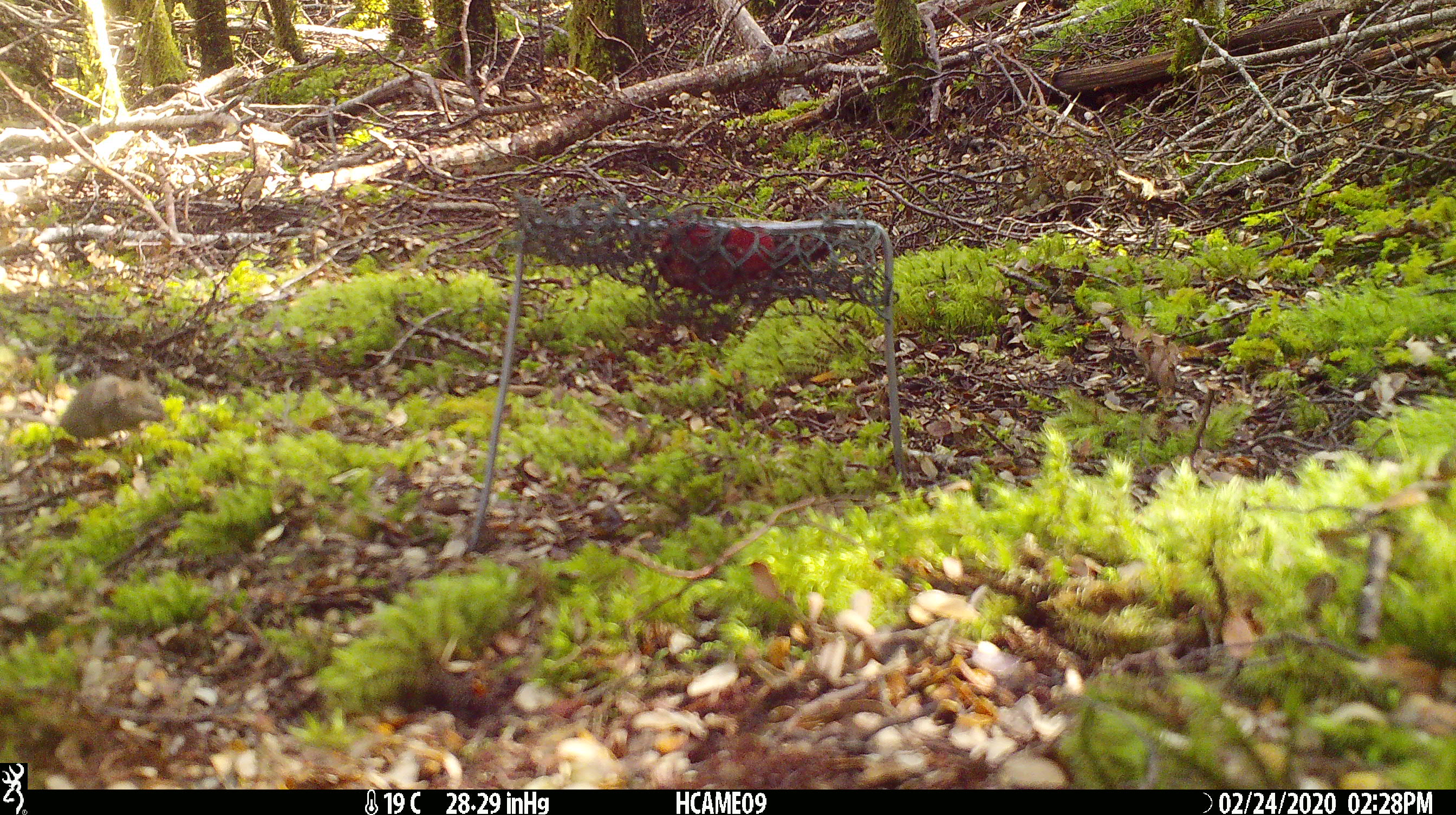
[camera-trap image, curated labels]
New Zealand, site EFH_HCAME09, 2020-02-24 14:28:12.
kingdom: Animalia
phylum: Chordata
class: Mammalia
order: Rodentia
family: Muridae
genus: Mus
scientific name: Mus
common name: mouse